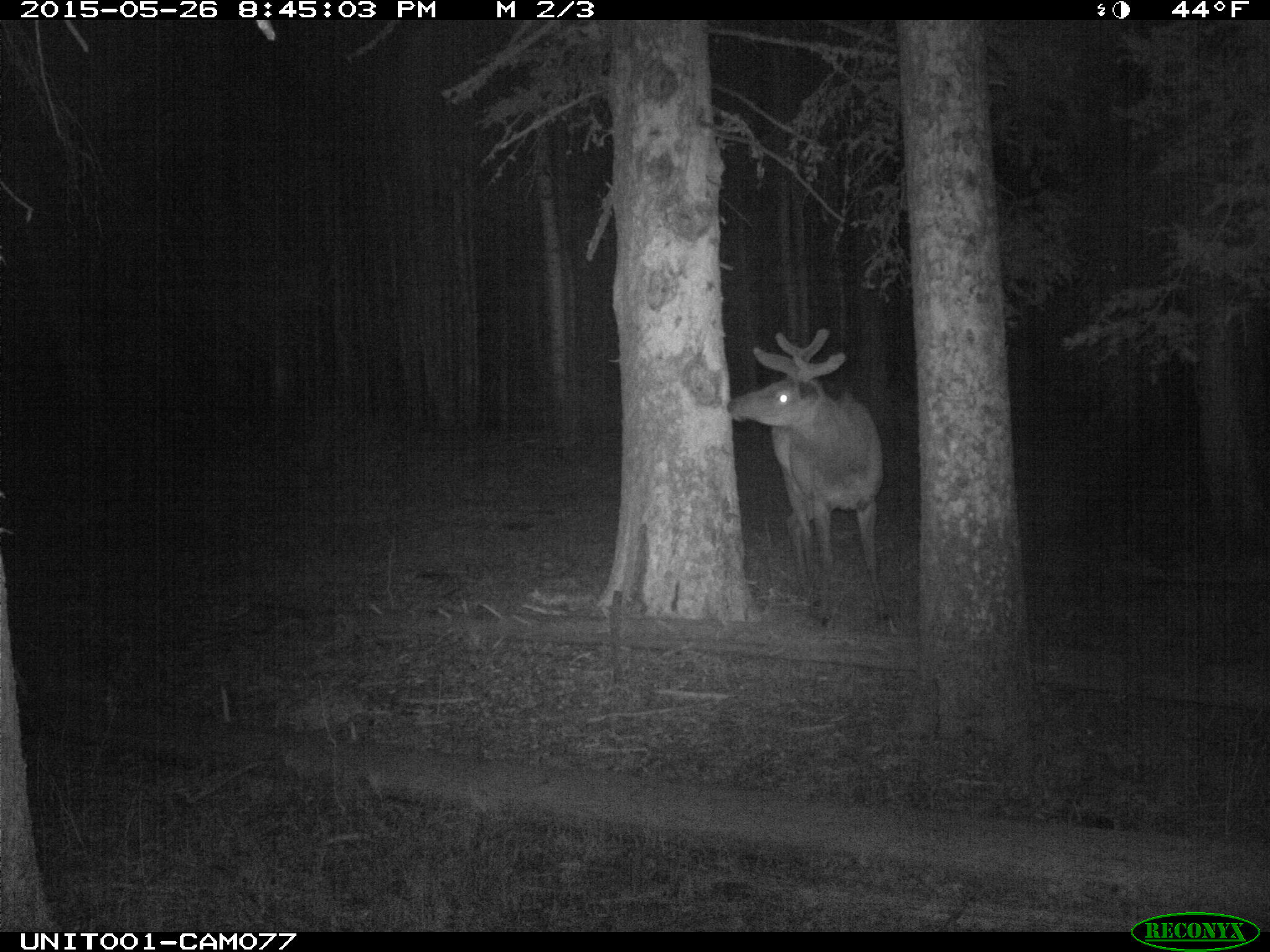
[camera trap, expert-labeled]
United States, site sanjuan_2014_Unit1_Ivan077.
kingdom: Animalia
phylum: Chordata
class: Mammalia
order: Artiodactyla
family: Cervidae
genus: Cervus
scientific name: Cervus elaphus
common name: red deer